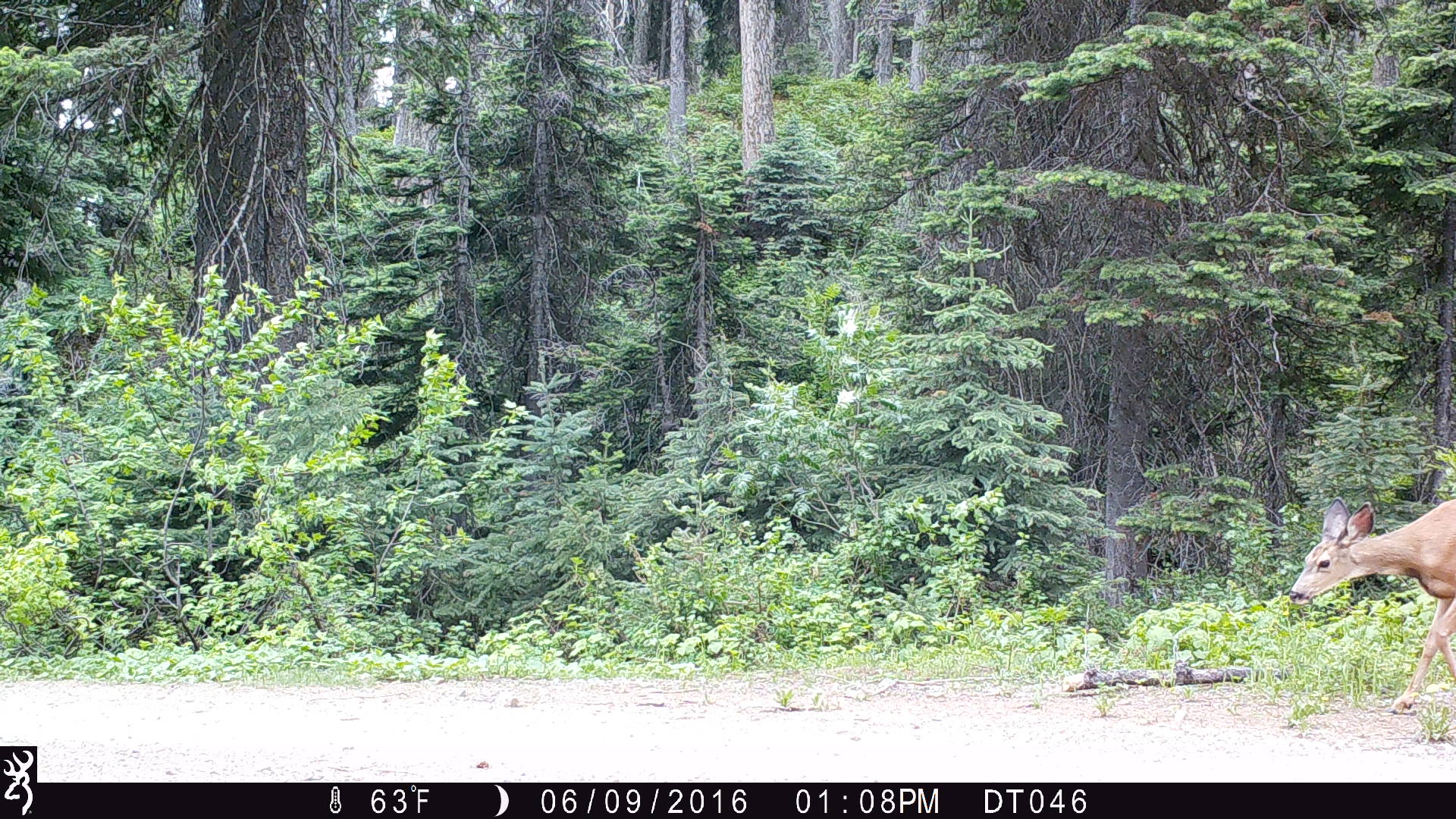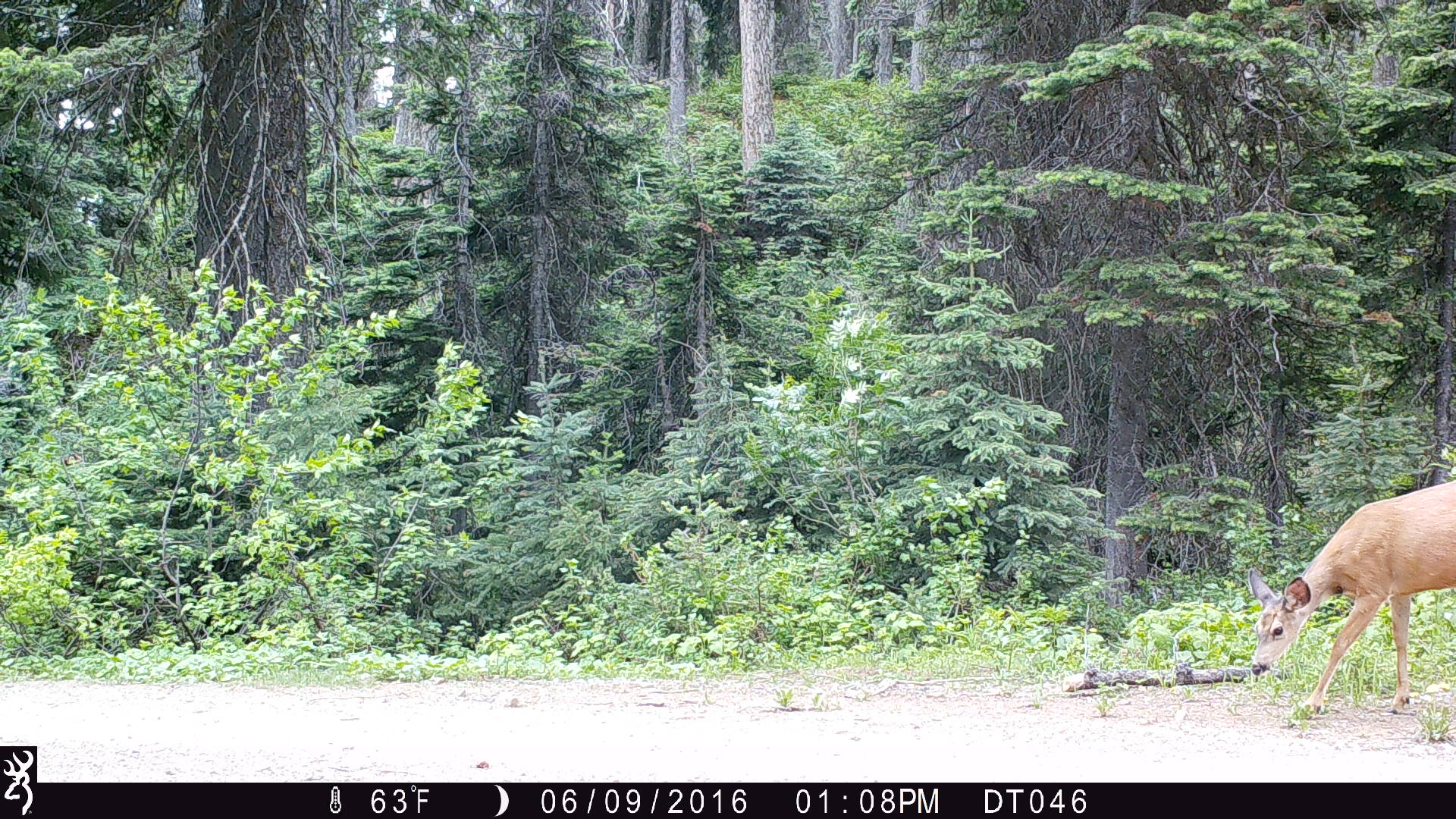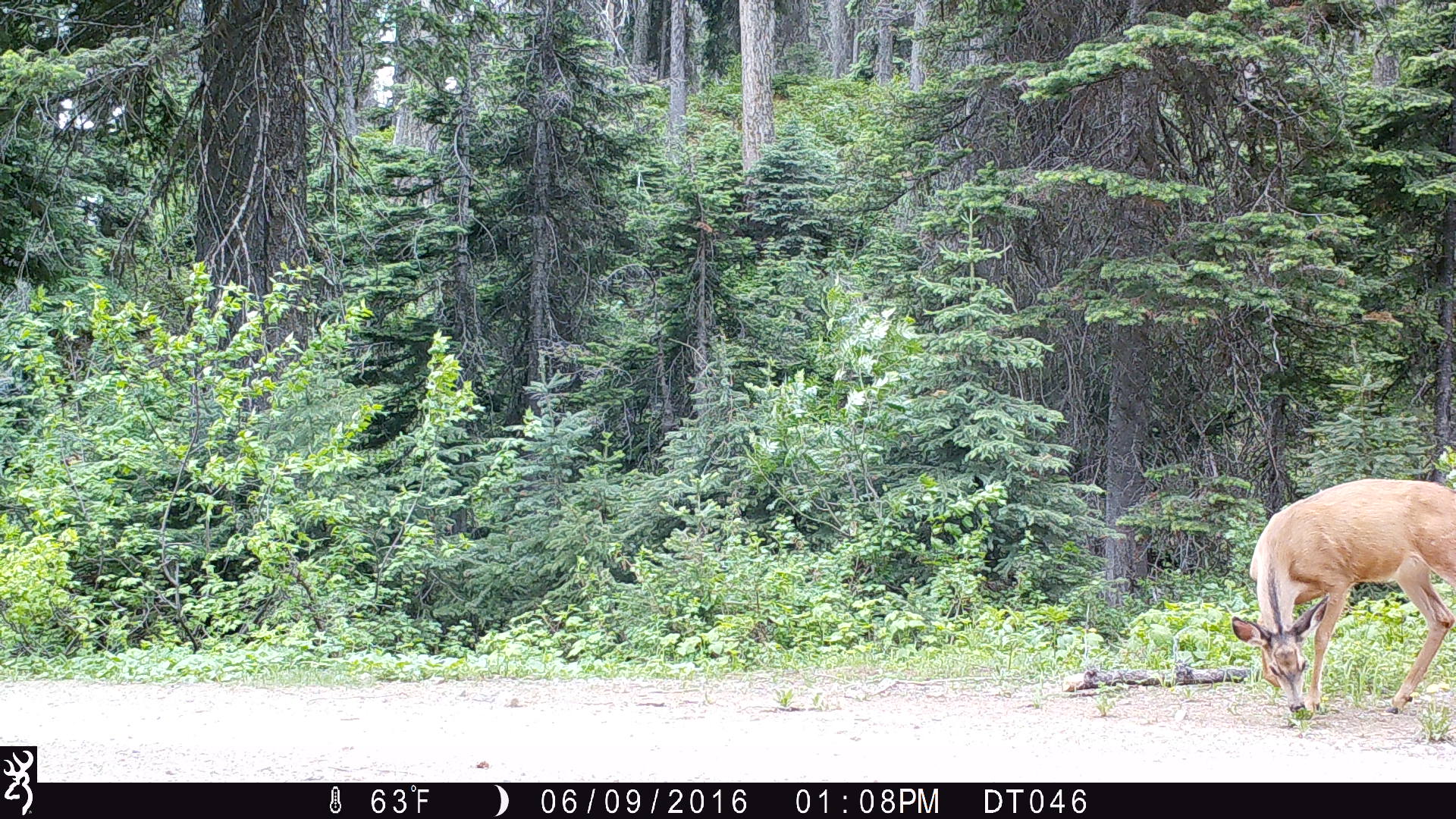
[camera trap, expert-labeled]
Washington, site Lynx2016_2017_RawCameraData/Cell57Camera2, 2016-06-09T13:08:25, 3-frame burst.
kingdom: Animalia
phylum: Chordata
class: Mammalia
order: Artiodactyla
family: Cervidae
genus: Odocoileus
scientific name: Odocoileus hemionus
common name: mule deer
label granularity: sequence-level